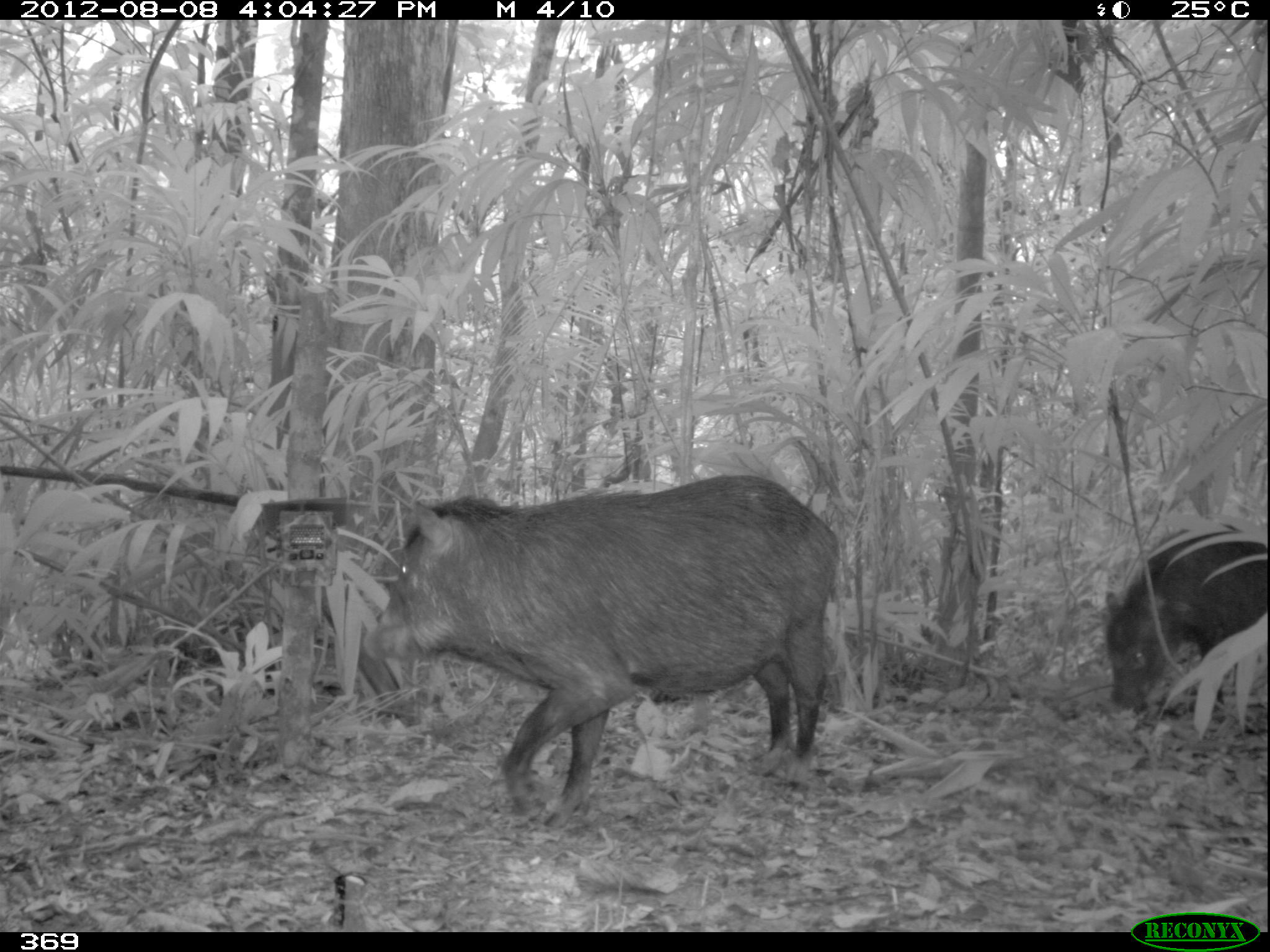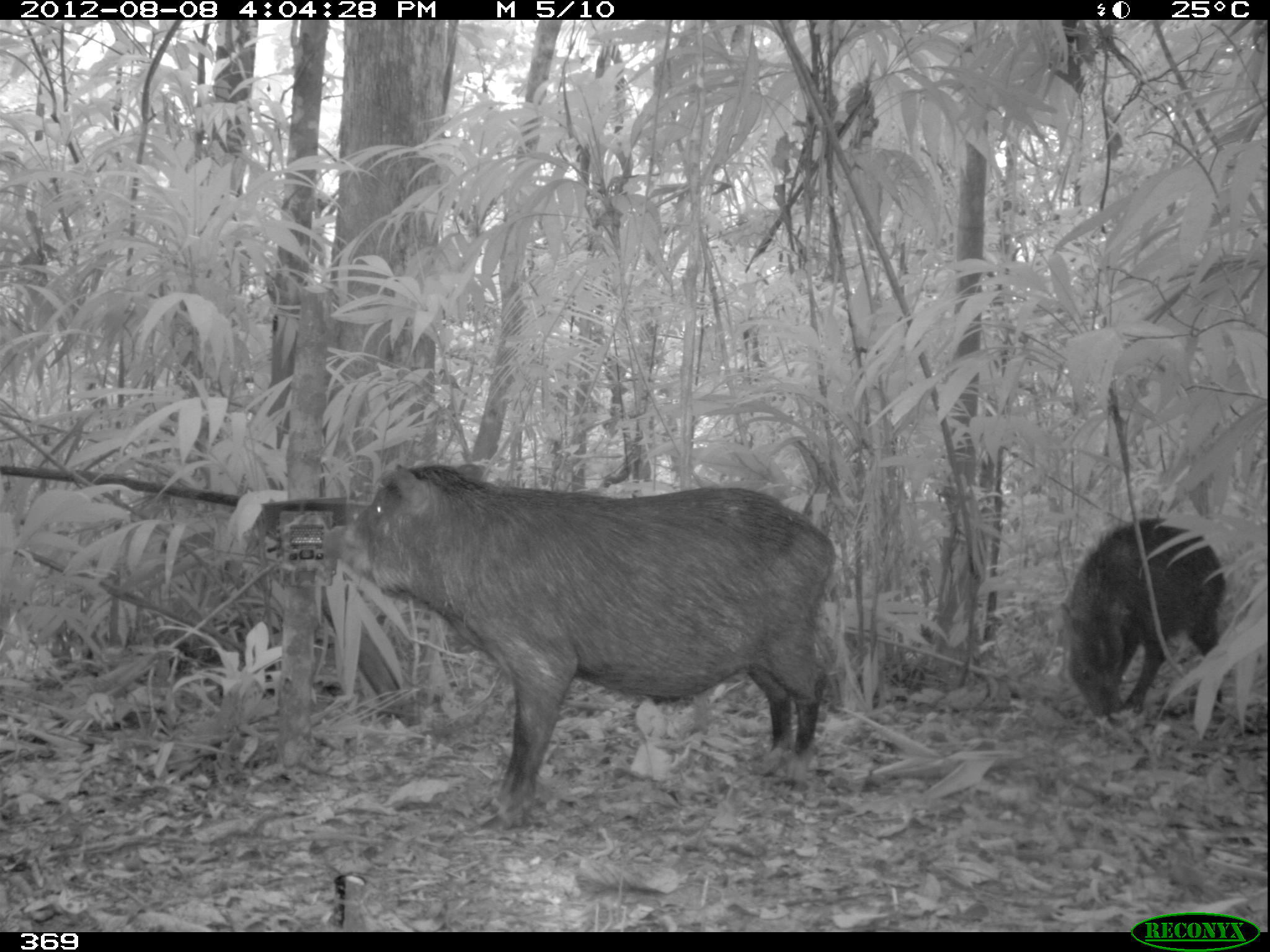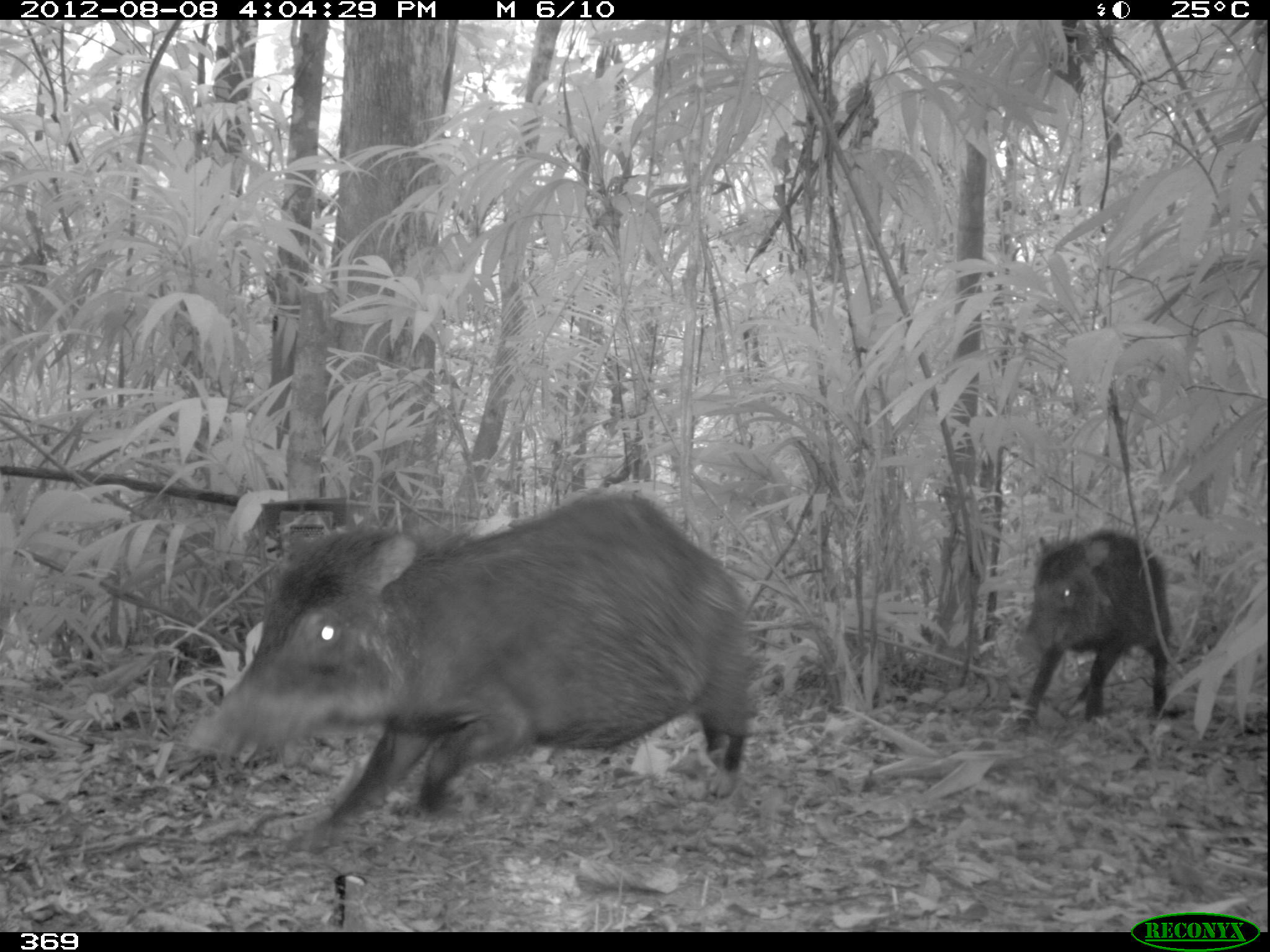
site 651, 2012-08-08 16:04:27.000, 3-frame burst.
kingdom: Animalia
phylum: Chordata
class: Mammalia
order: Artiodactyla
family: Tayassuidae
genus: Tayassu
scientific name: Tayassu pecari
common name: white-lipped peccary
Tayassu pecari (white-lipped peccary).